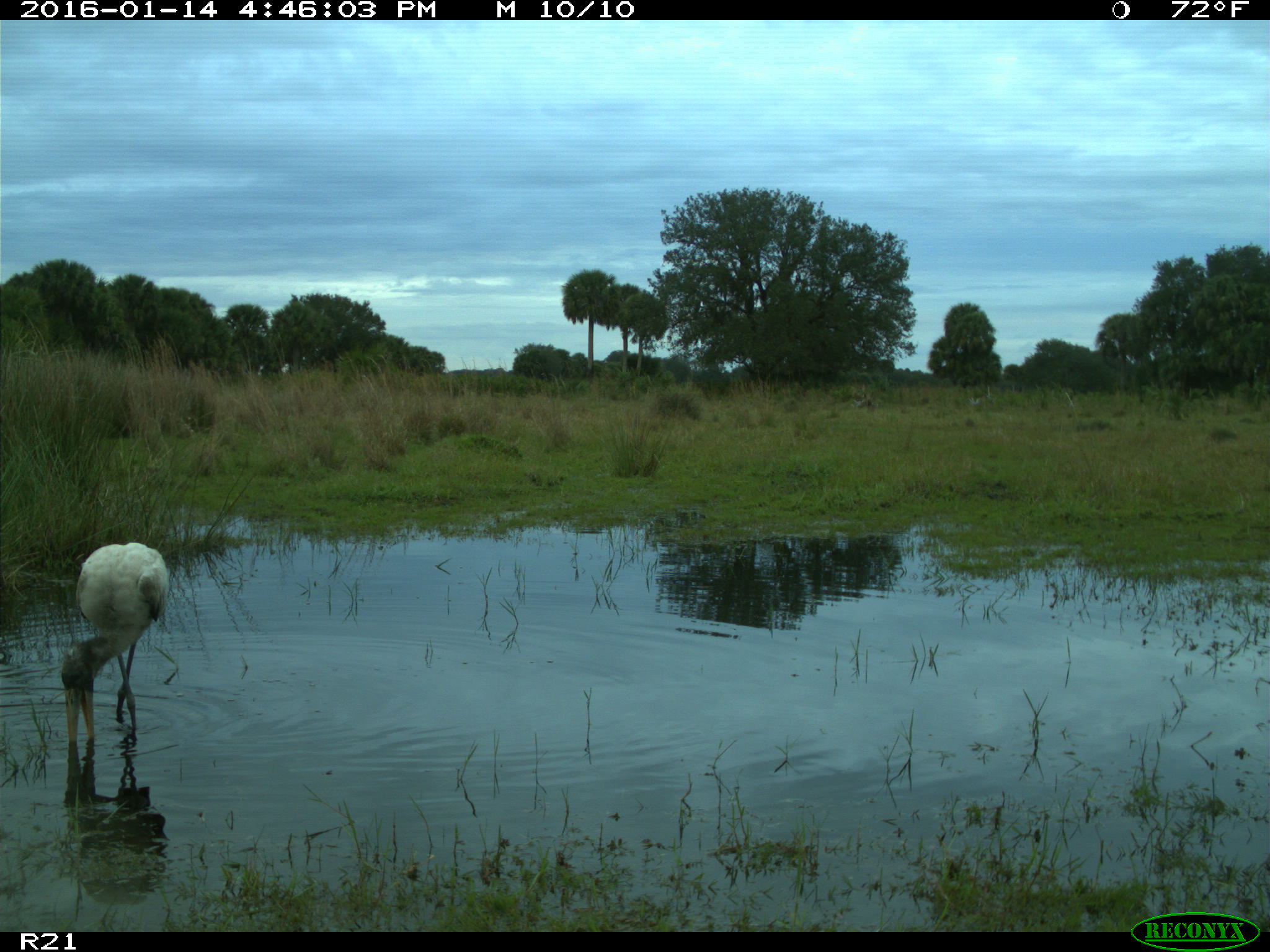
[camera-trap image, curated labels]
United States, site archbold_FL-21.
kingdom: Animalia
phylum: Chordata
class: Aves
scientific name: Aves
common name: birds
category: unidentified bird